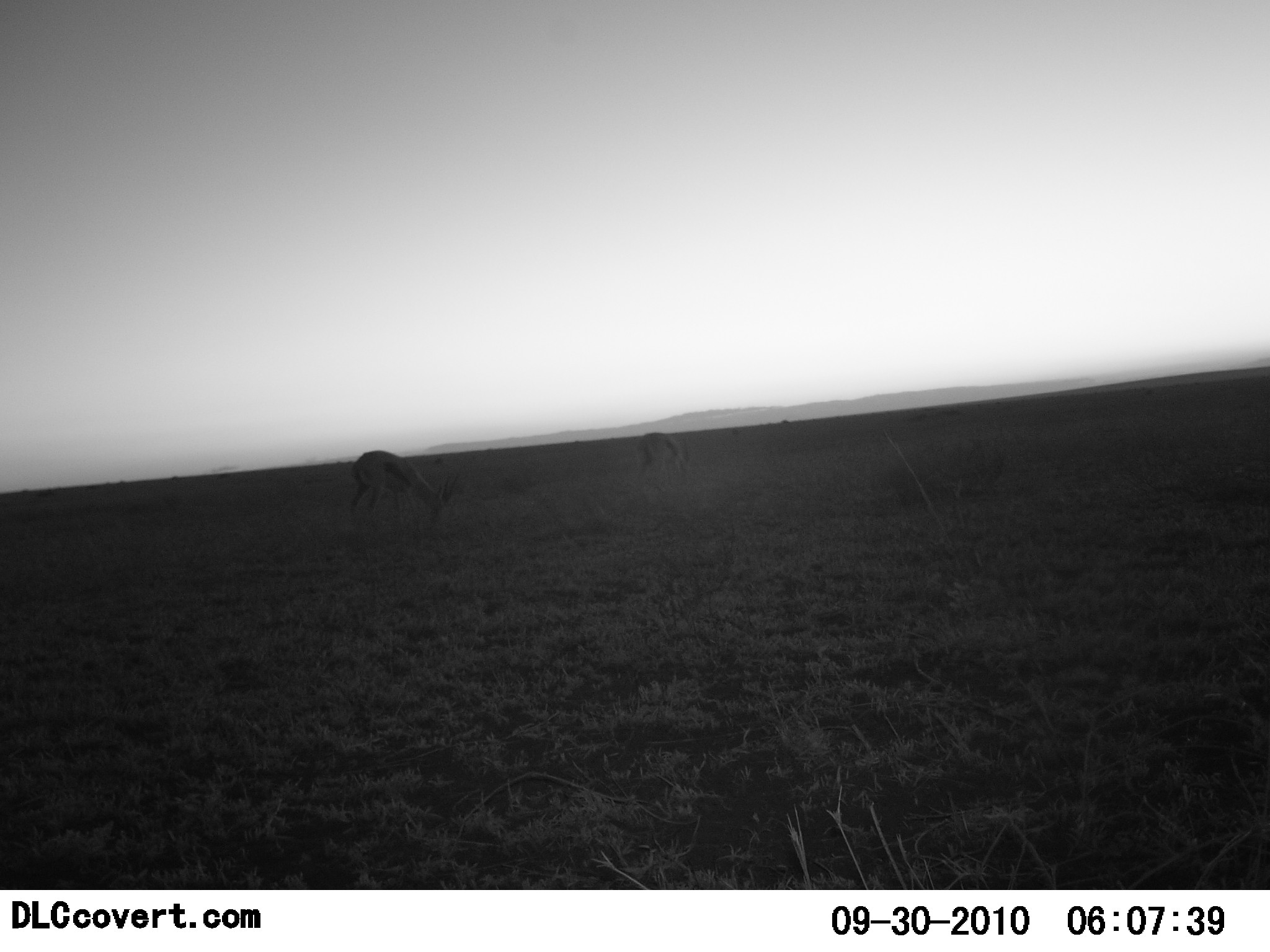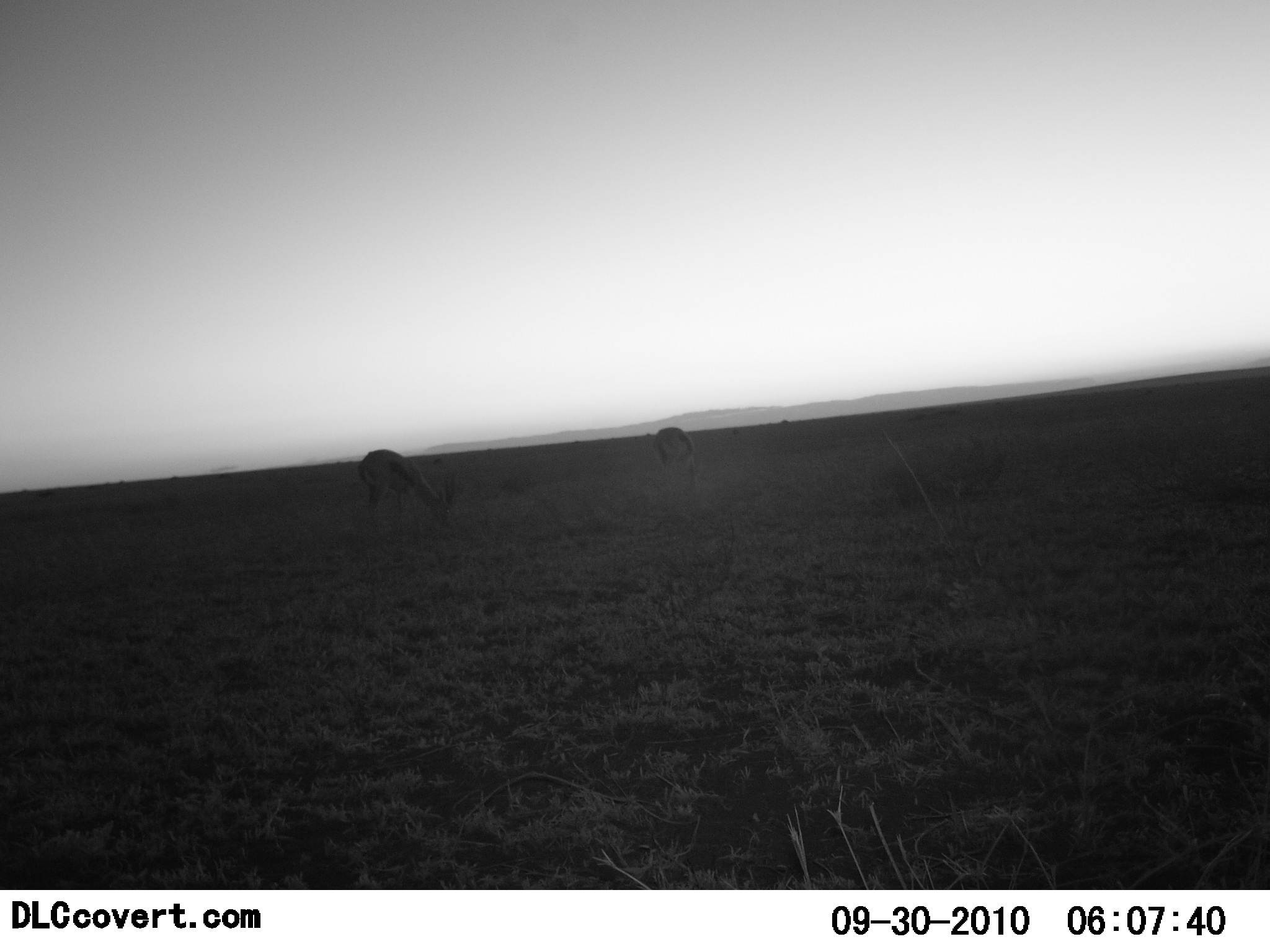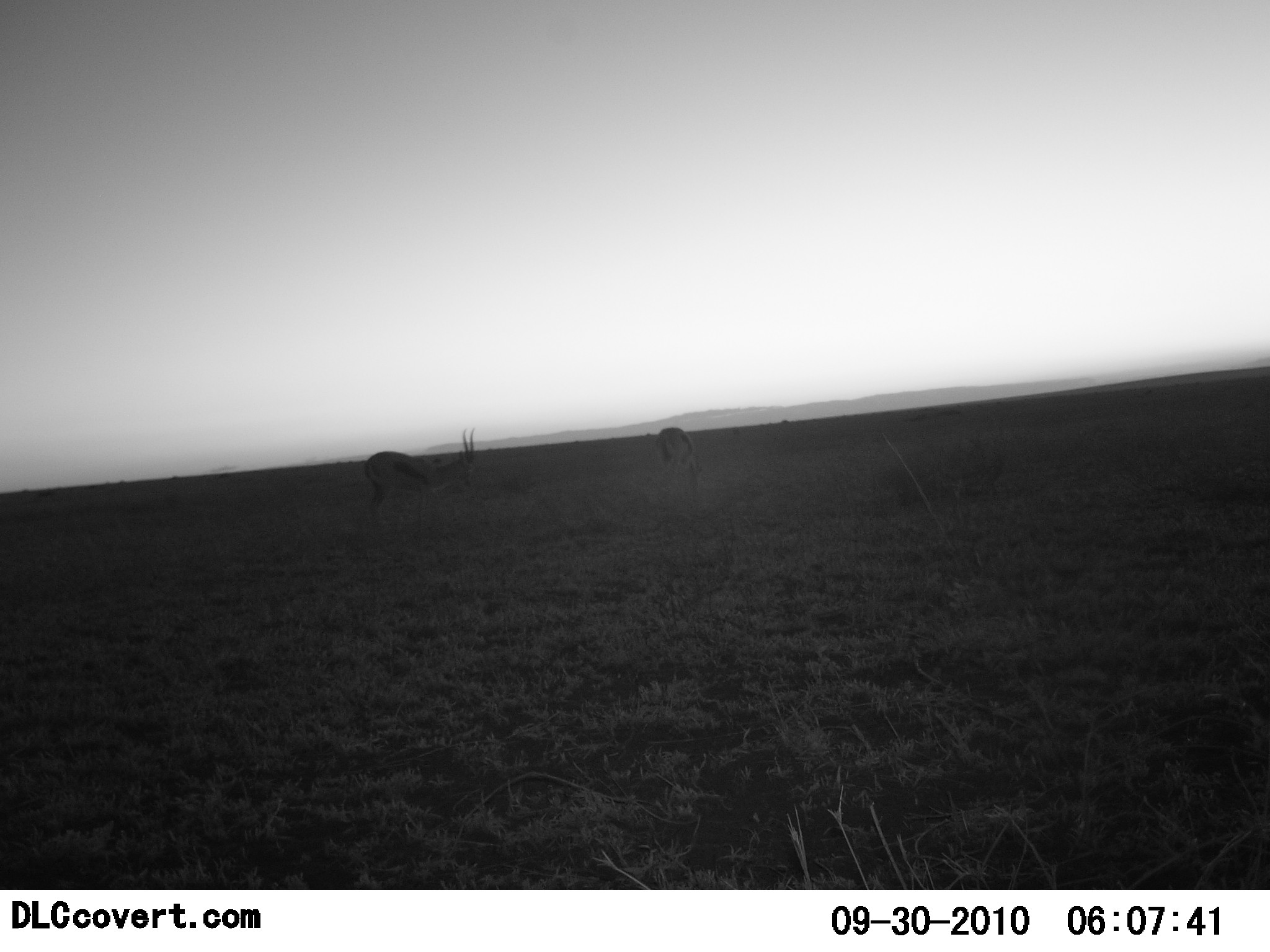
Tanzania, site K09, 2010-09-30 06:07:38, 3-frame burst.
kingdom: Animalia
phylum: Chordata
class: Mammalia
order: Artiodactyla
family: Bovidae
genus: Eudorcas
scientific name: Eudorcas thomsonii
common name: thomson's gazelle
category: gazellethomsons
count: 2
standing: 40%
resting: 0%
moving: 7%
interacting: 0%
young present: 0%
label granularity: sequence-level